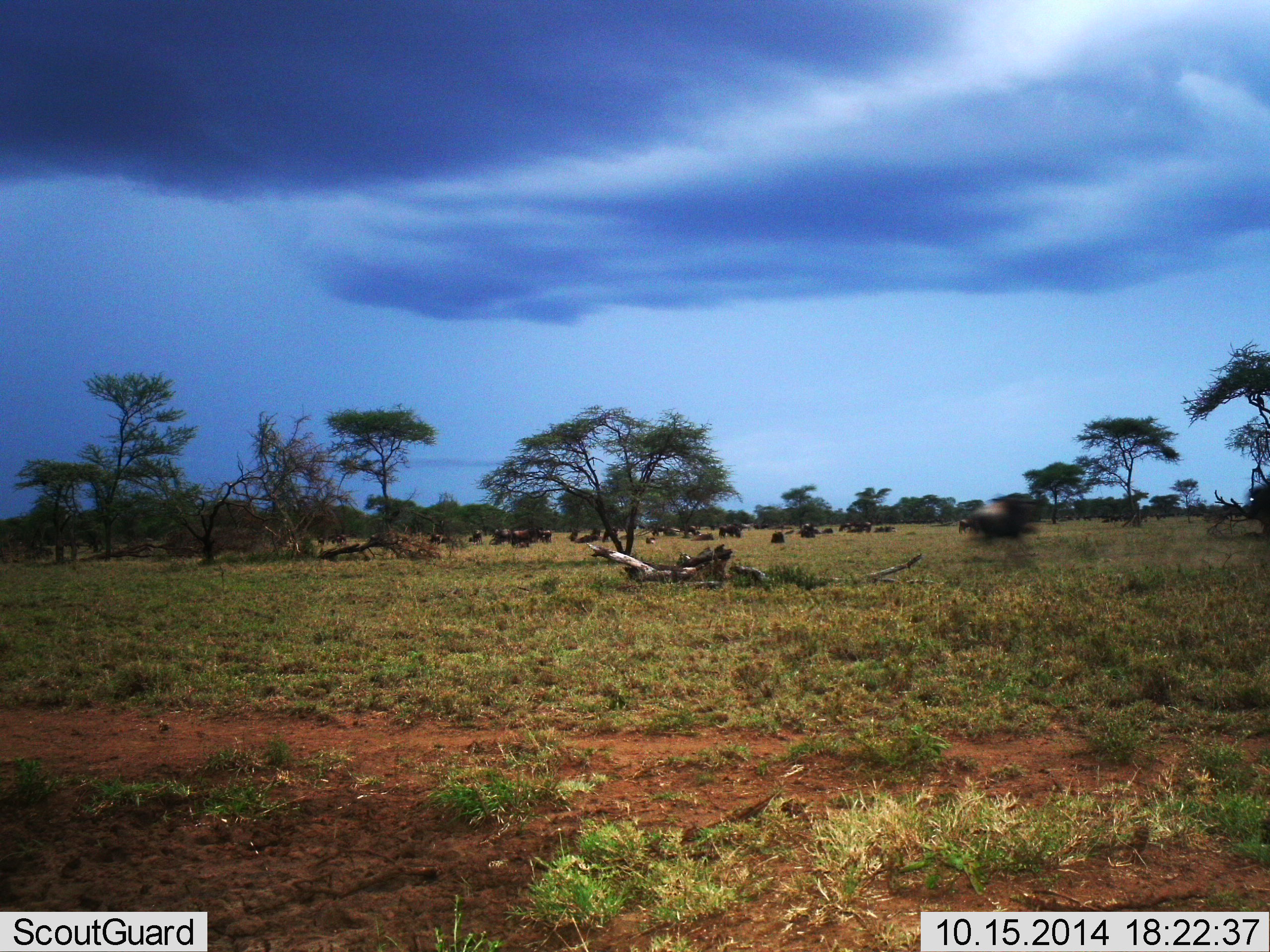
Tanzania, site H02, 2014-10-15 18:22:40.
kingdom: Animalia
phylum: Chordata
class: Mammalia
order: Artiodactyla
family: Bovidae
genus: Connochaetes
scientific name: Connochaetes taurinus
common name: blue wildebeest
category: wildebeest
Wildebeest (blue wildebeest) (Connochaetes taurinus), count 11-50. Behavior (volunteer vote fractions): standing 40%, resting 30%, moving 60%, interacting 0%. Young present (vote fraction): 0%. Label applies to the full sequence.